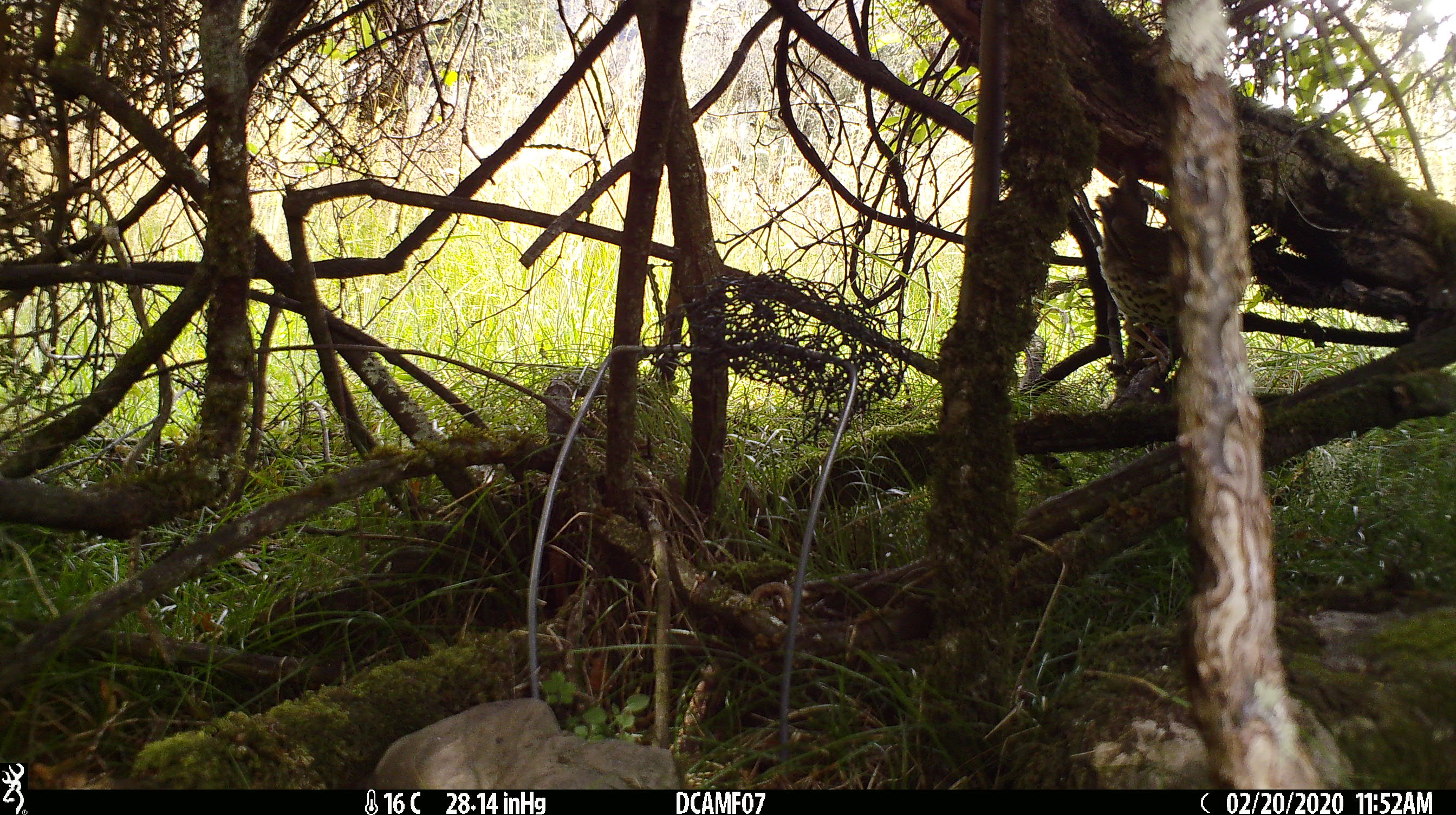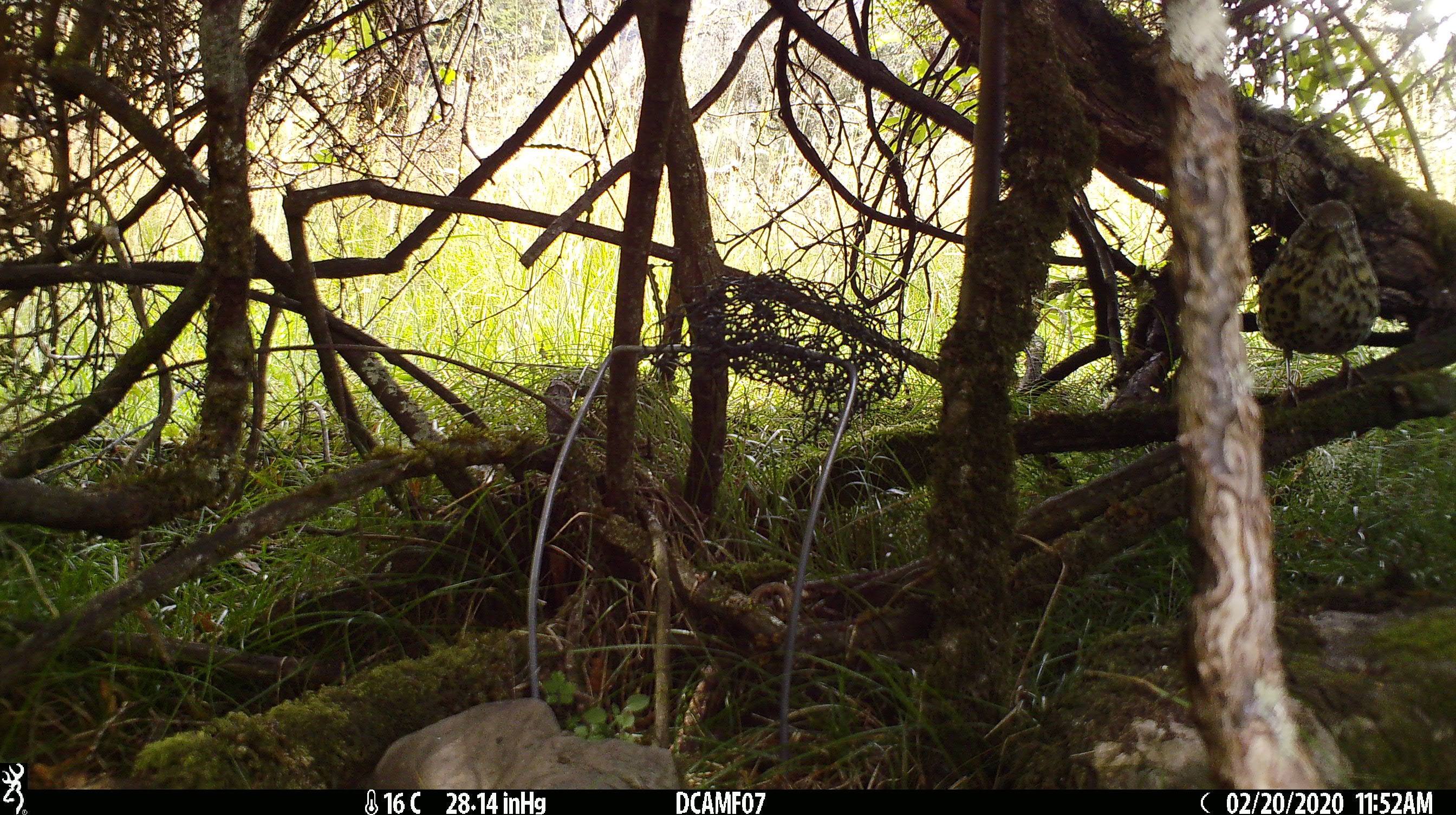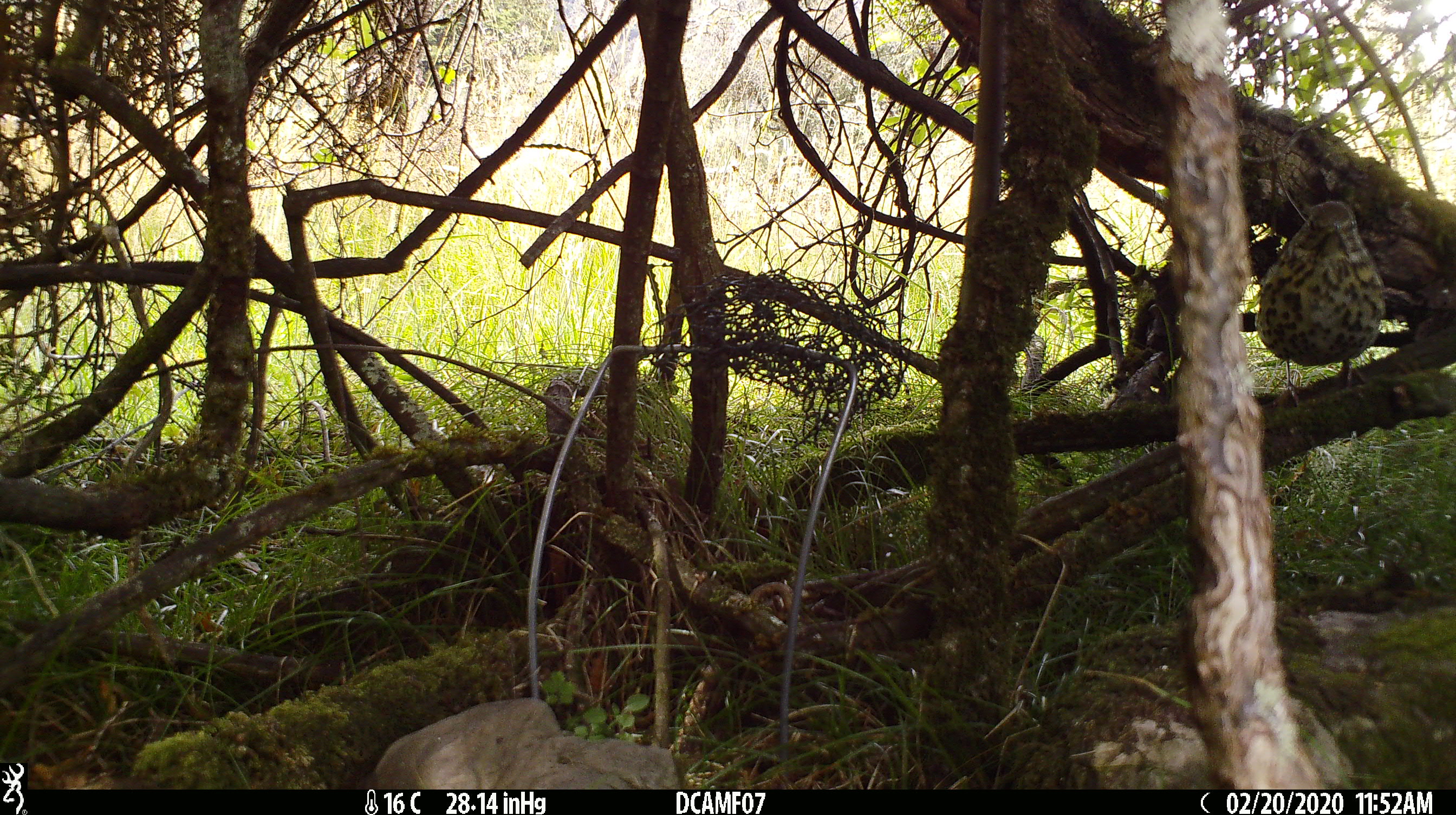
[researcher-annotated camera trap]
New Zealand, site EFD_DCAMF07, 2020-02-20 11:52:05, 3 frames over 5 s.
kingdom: Animalia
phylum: Chordata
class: Aves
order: Passeriformes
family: Turdidae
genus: Turdus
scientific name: Turdus philomelos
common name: song thrush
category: thrush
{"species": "thrush (song thrush) (Turdus philomelos)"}